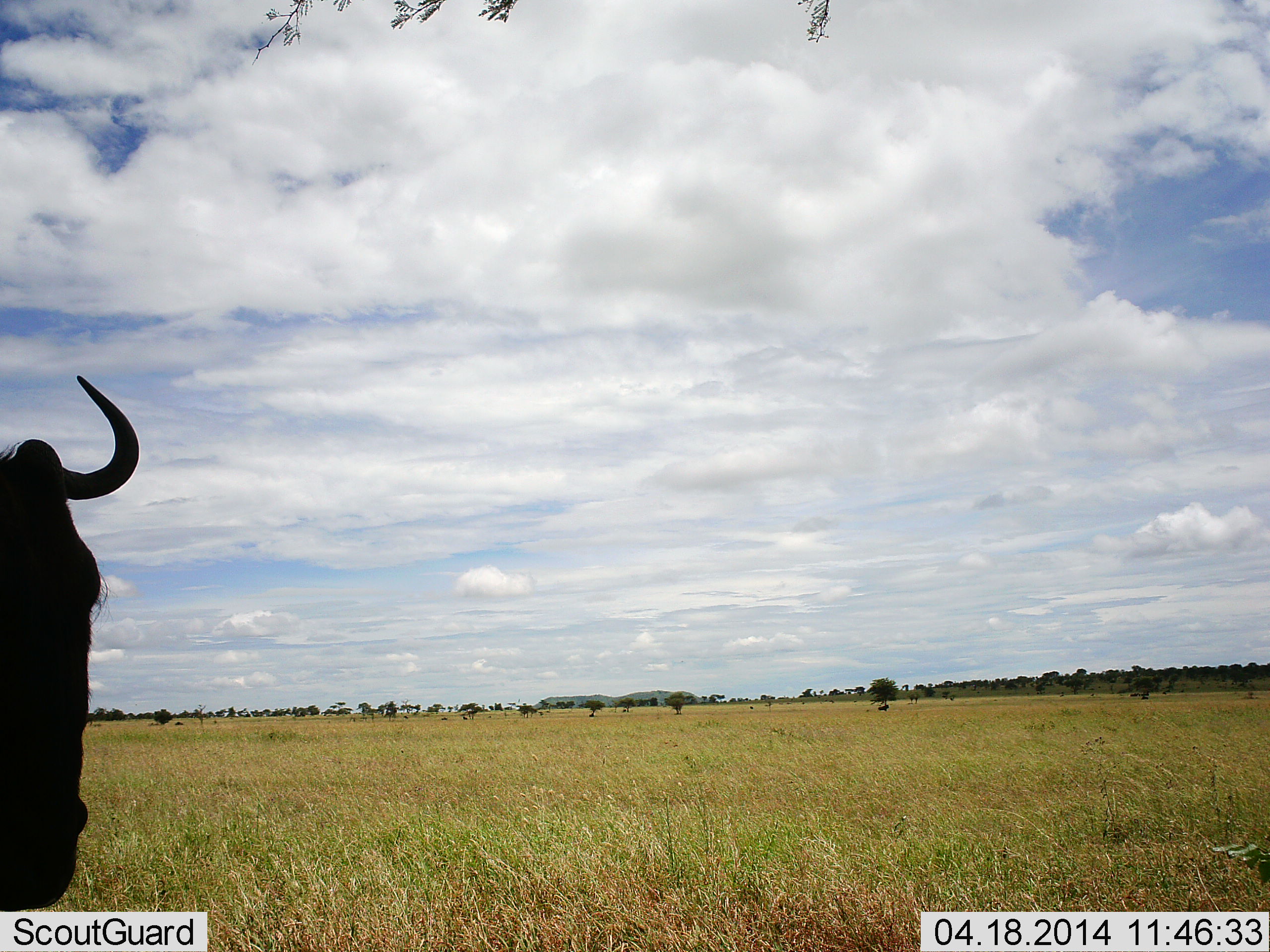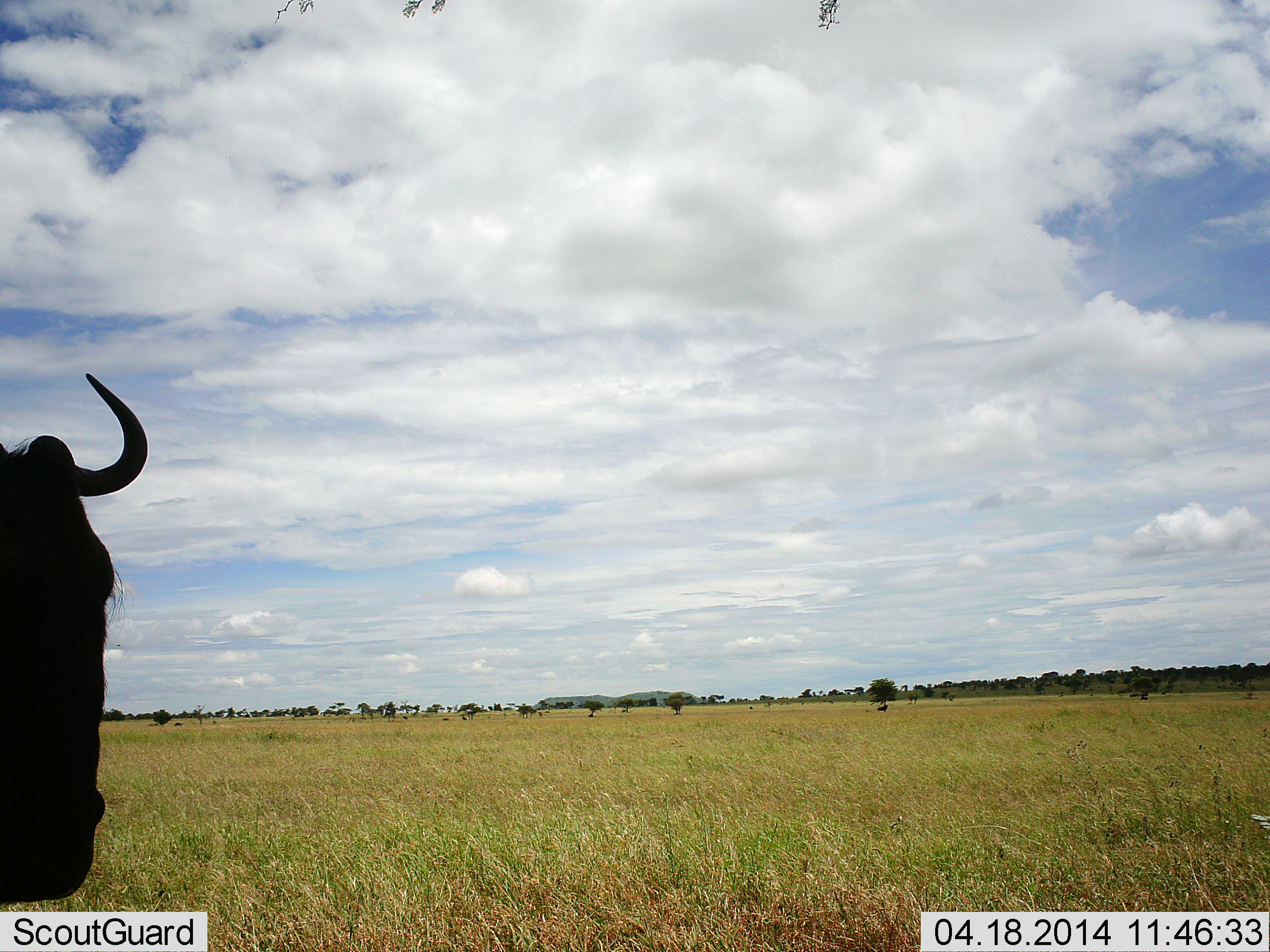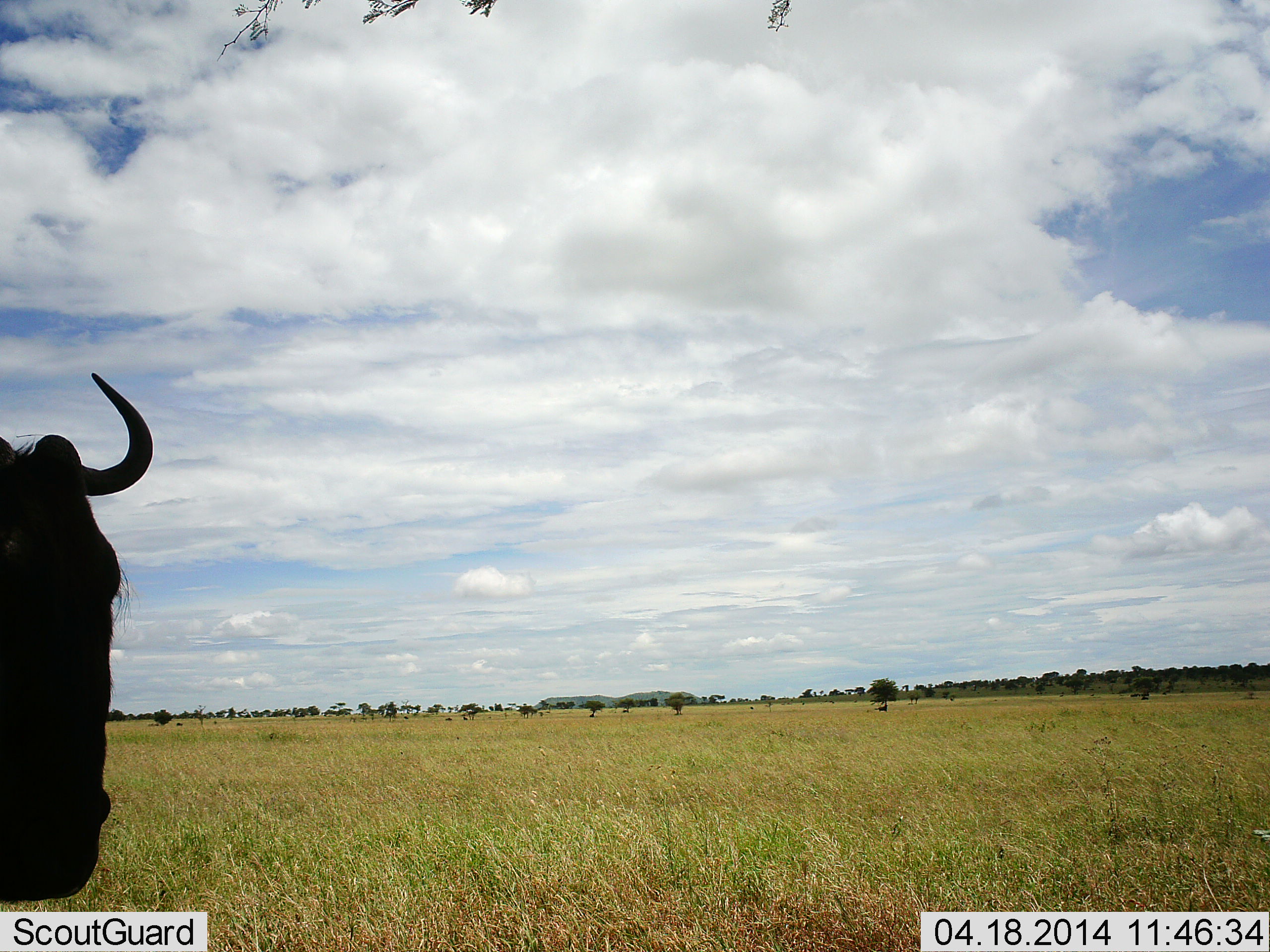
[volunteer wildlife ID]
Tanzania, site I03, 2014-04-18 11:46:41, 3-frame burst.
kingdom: Animalia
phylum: Chordata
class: Mammalia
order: Artiodactyla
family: Bovidae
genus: Connochaetes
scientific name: Connochaetes taurinus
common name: blue wildebeest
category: wildebeest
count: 1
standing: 80%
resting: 10%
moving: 10%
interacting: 0%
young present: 0%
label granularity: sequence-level